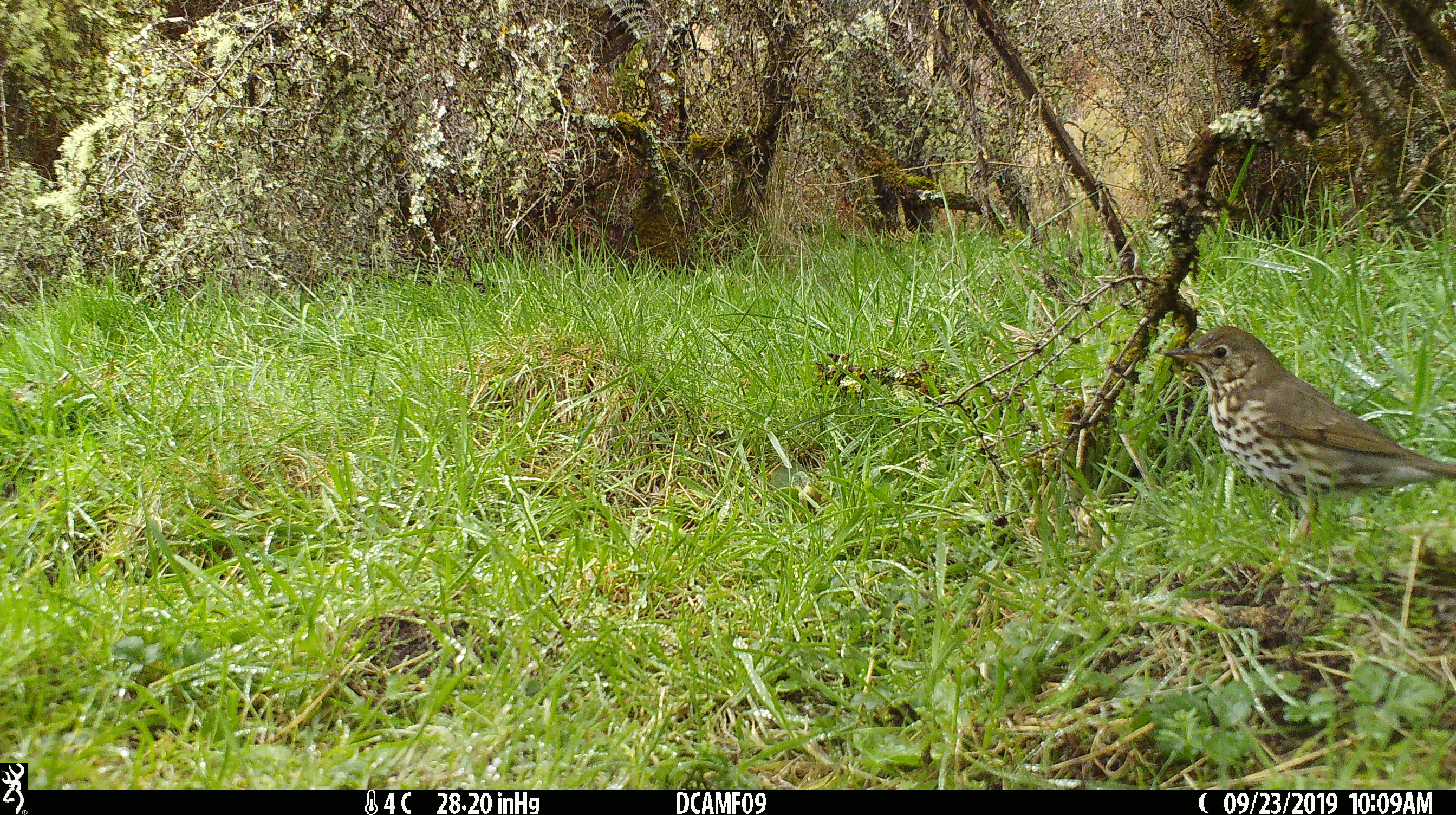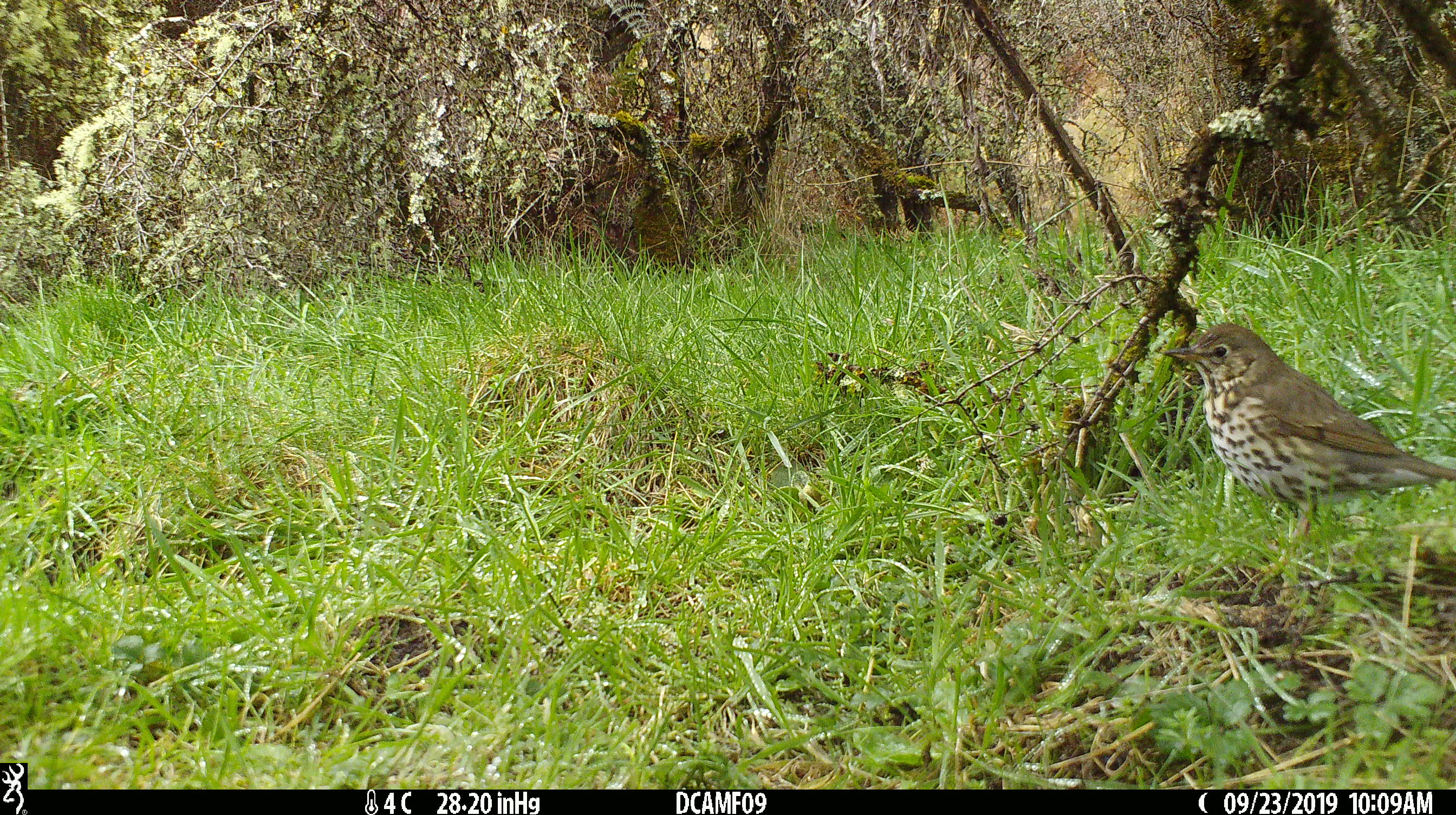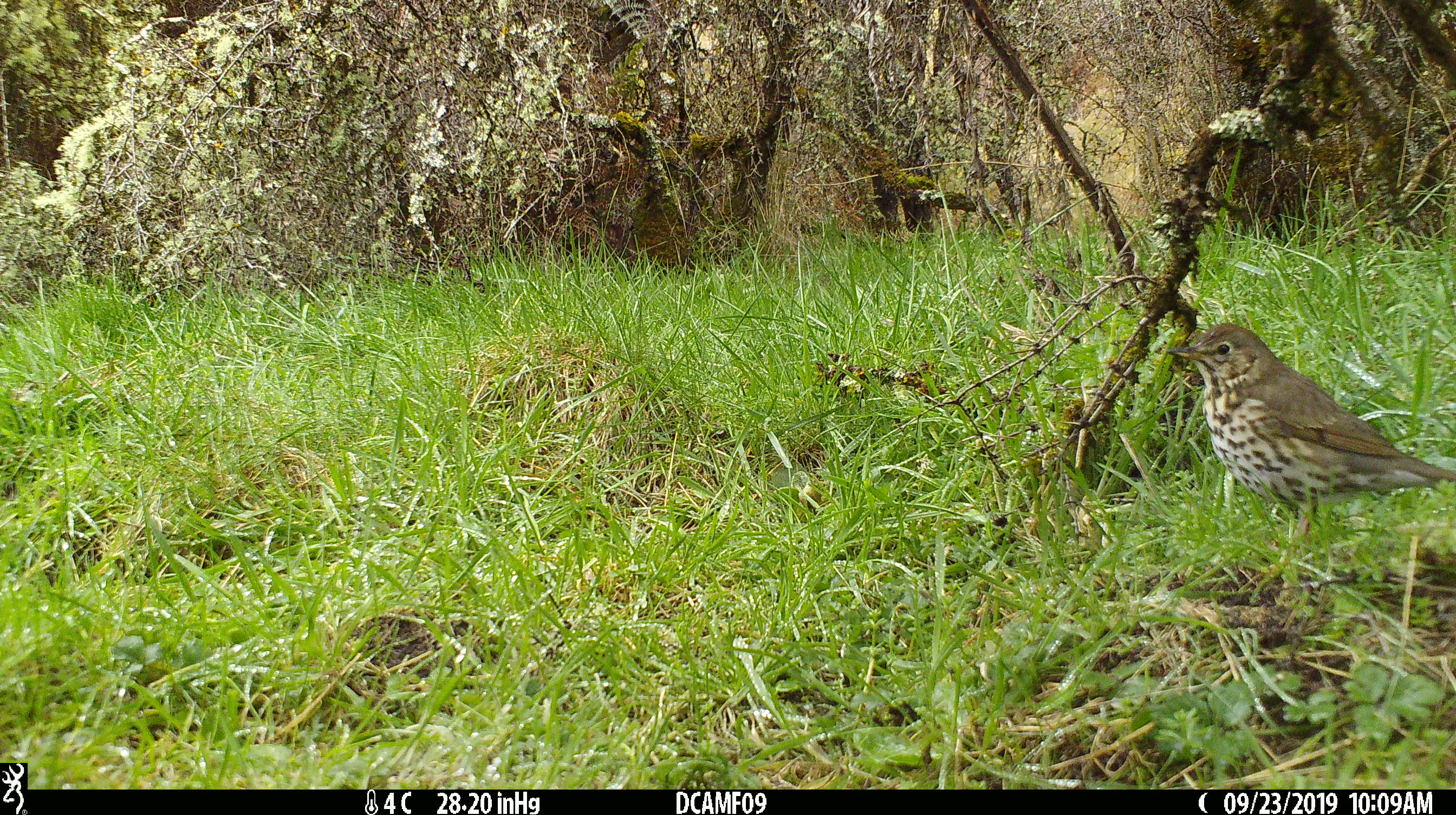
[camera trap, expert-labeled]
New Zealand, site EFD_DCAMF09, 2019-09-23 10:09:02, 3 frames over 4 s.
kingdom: Animalia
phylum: Chordata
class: Aves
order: Passeriformes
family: Turdidae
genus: Turdus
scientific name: Turdus philomelos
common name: song thrush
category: thrush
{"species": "thrush (song thrush) (Turdus philomelos)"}